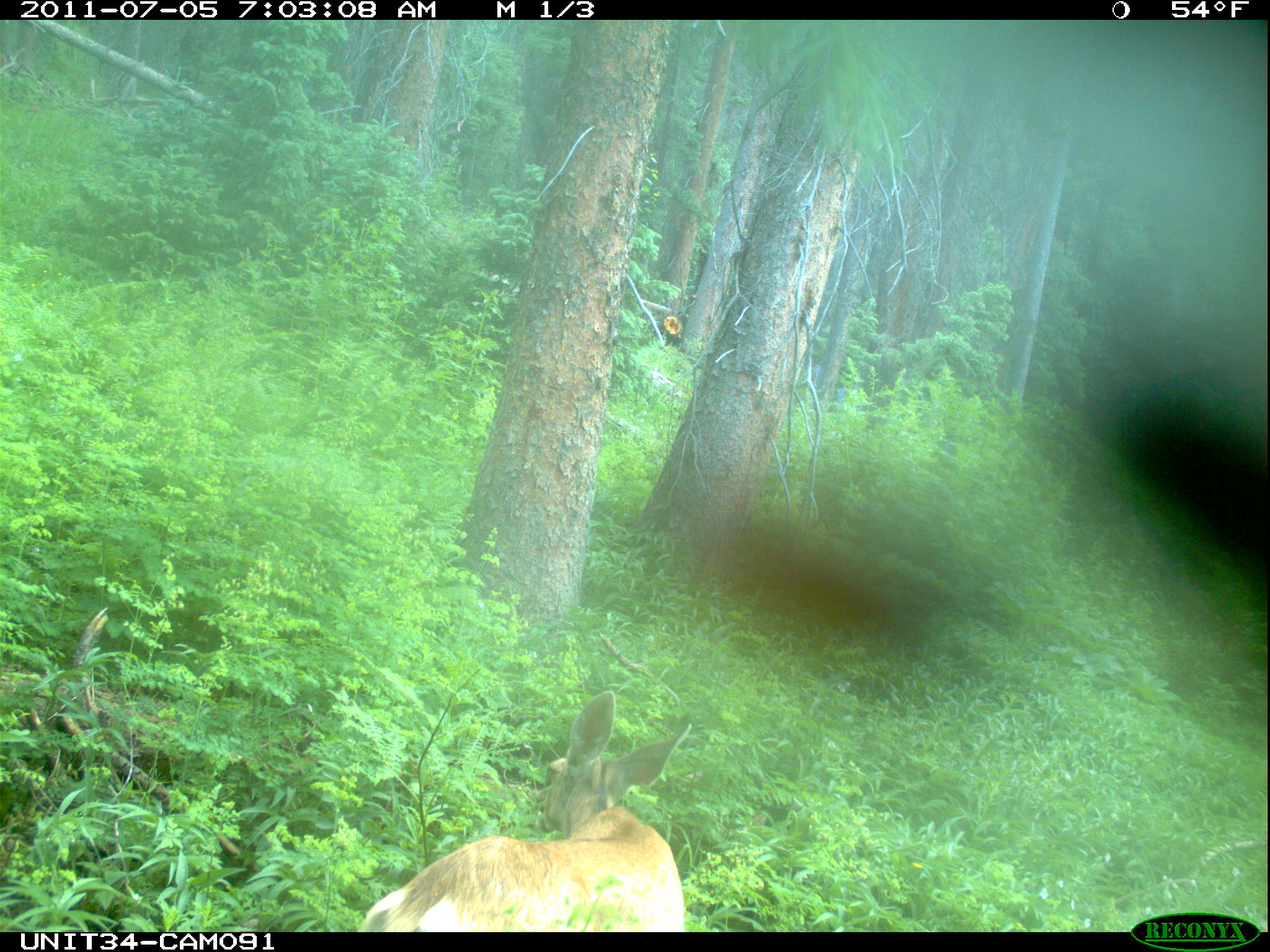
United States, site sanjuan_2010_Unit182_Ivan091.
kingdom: Animalia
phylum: Chordata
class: Mammalia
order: Artiodactyla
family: Cervidae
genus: Odocoileus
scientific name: Odocoileus hemionus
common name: mule deer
Odocoileus hemionus (mule deer).